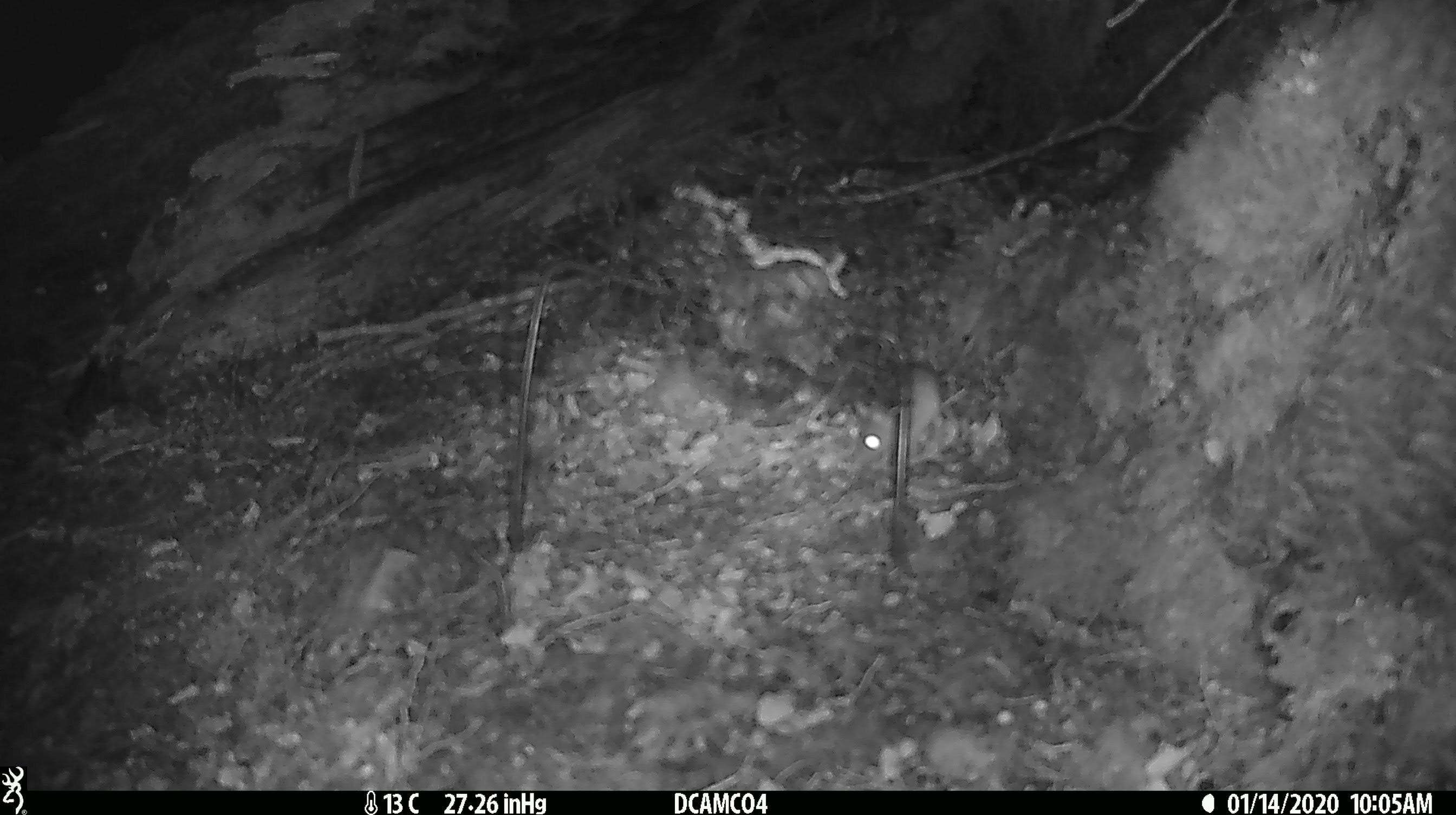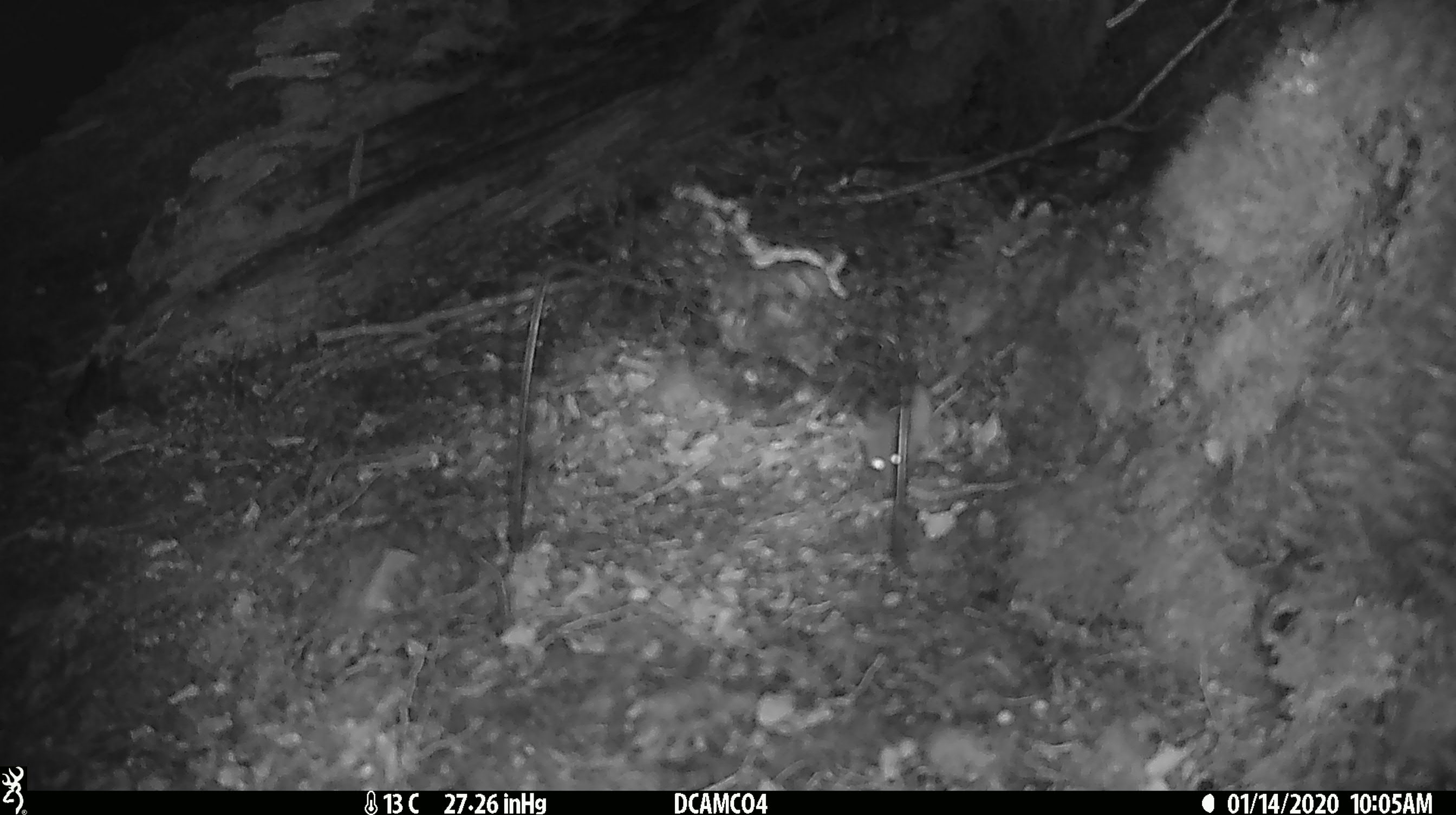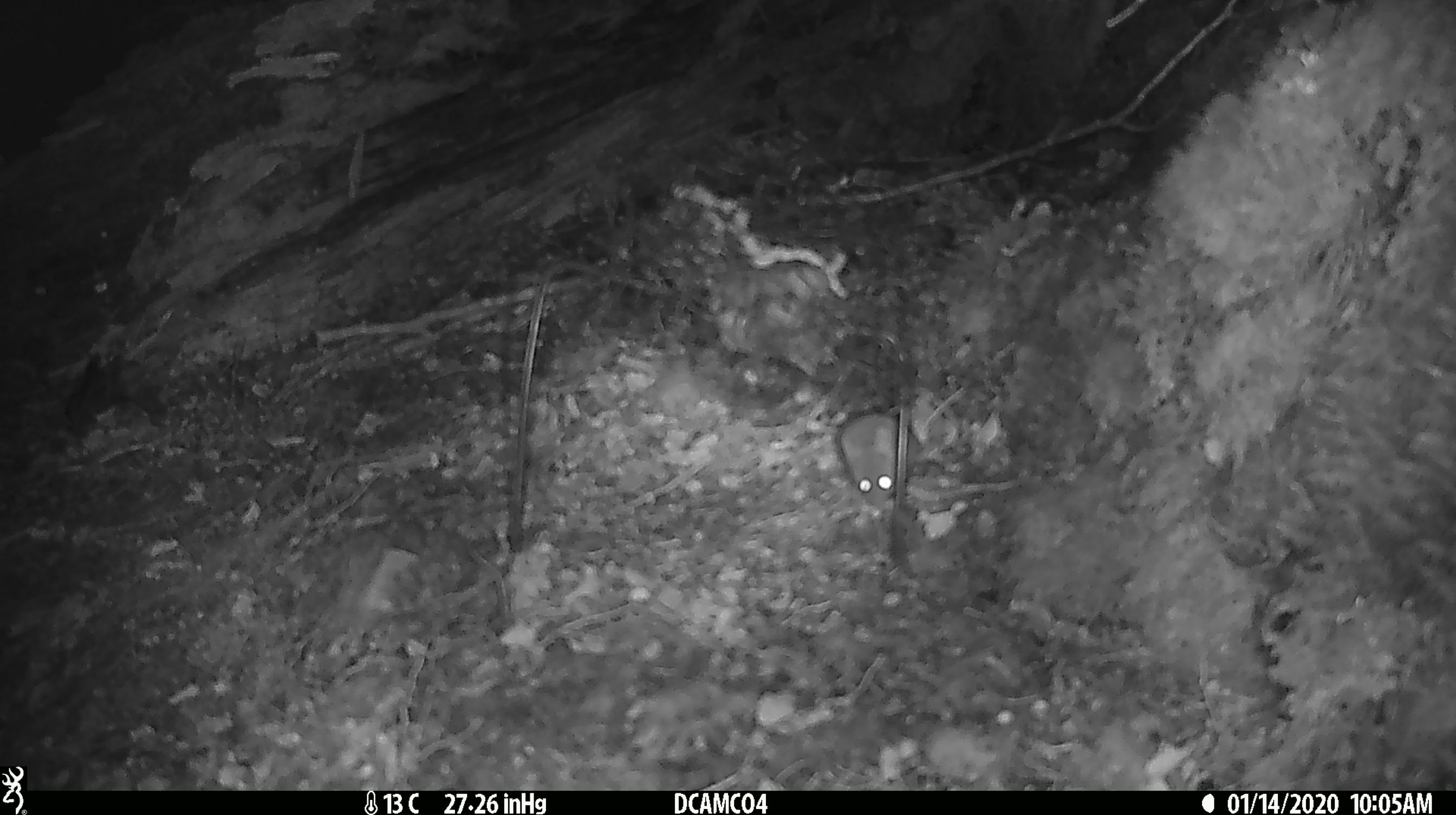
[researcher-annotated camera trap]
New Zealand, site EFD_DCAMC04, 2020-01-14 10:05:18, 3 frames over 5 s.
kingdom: Animalia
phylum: Chordata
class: Mammalia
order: Rodentia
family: Muridae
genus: Mus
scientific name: Mus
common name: mouse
Mouse (Mus).